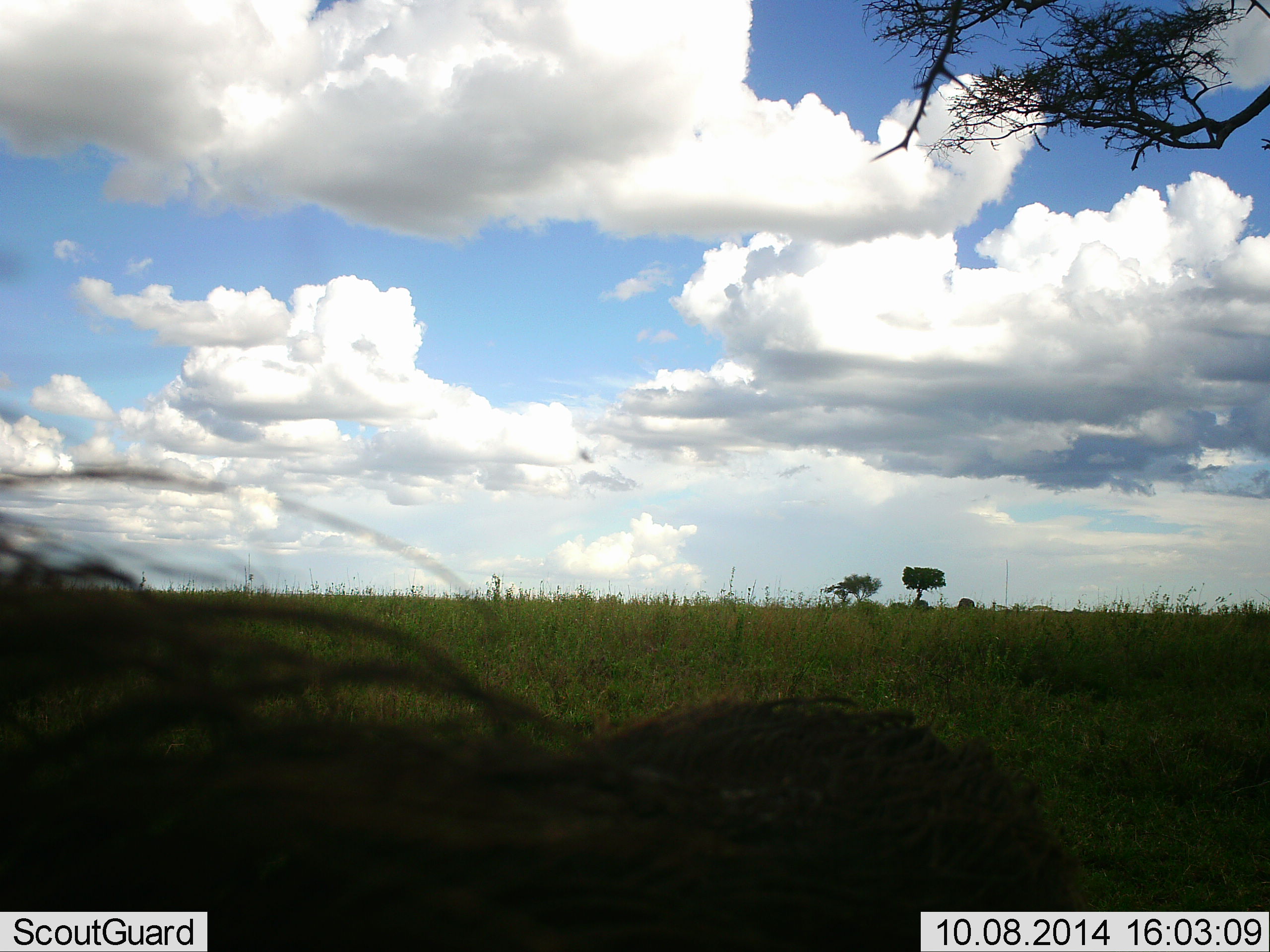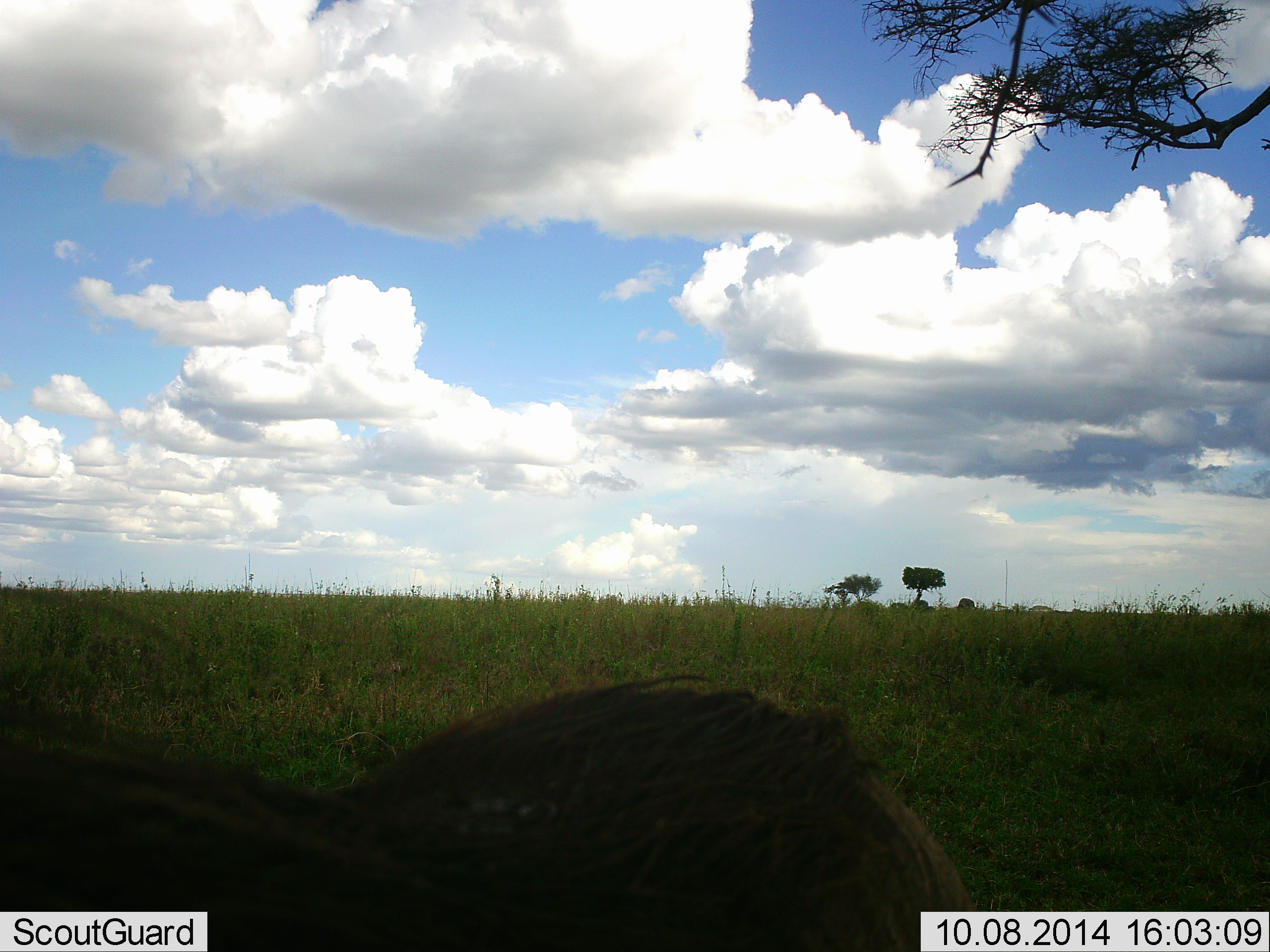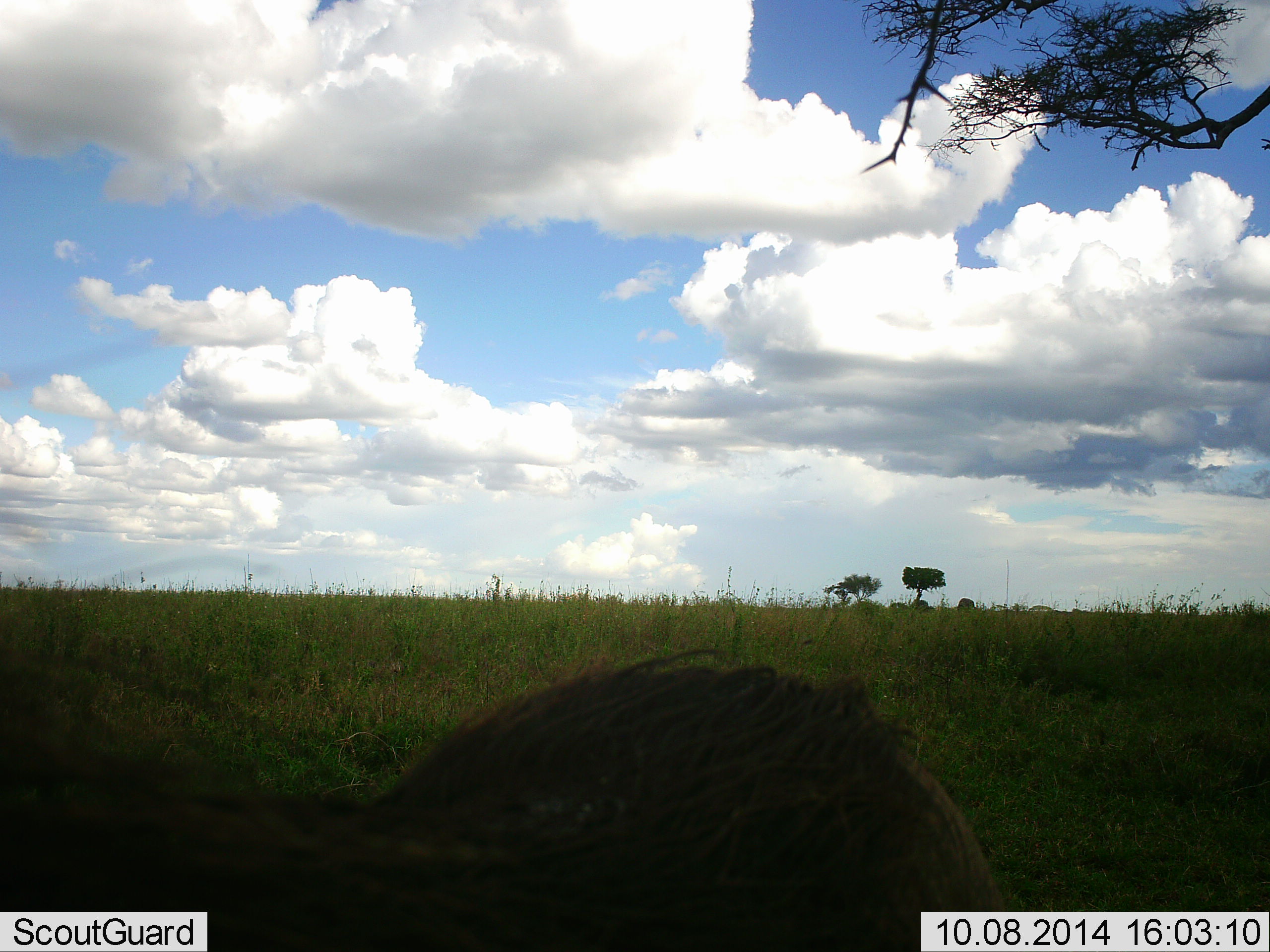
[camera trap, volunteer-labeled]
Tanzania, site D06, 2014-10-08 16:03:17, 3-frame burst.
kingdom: Animalia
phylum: Chordata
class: Mammalia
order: Artiodactyla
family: Suidae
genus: Phacochoerus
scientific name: Phacochoerus africanus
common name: warthog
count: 1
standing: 80%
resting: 0%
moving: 20%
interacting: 0%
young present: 0%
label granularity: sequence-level